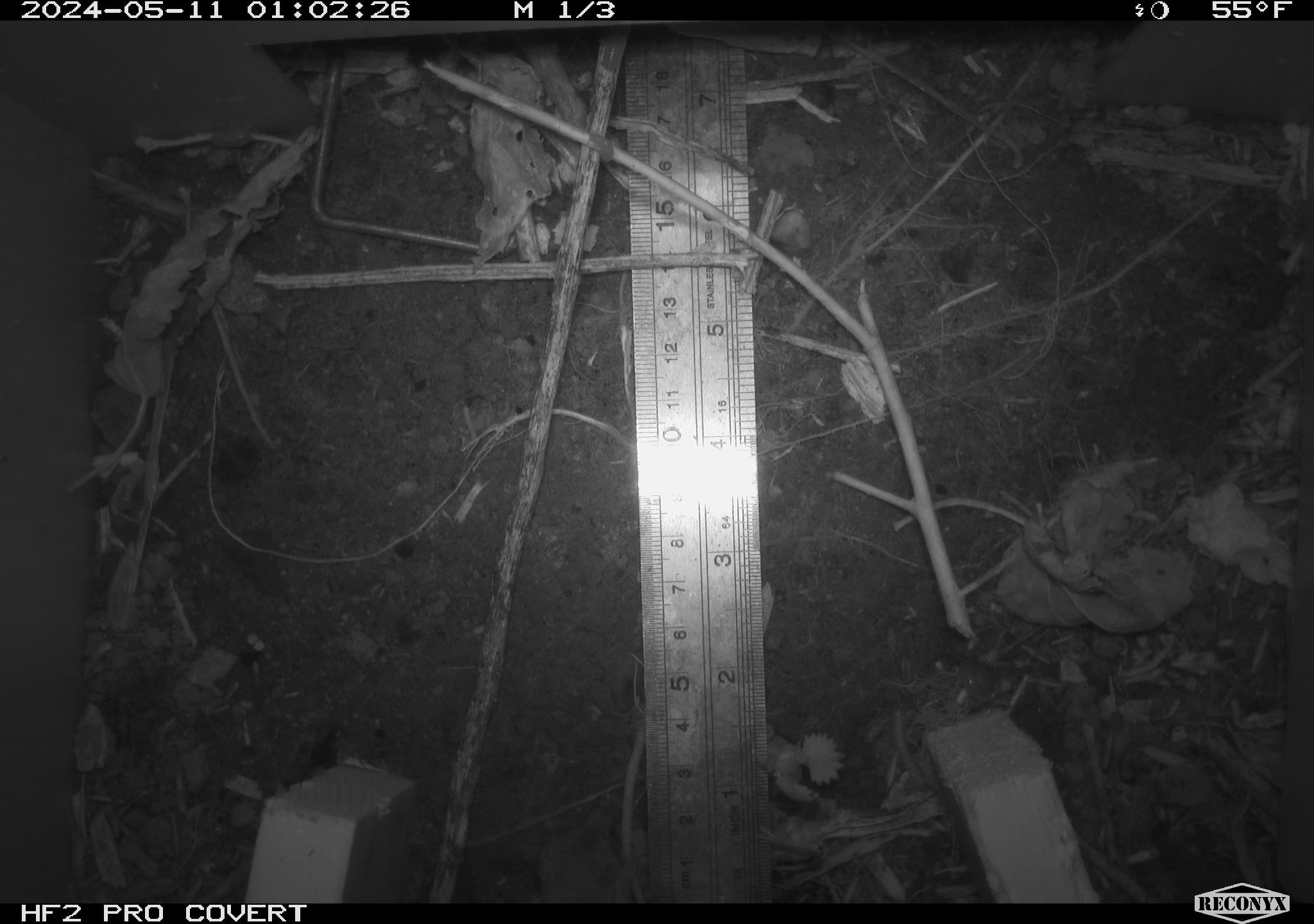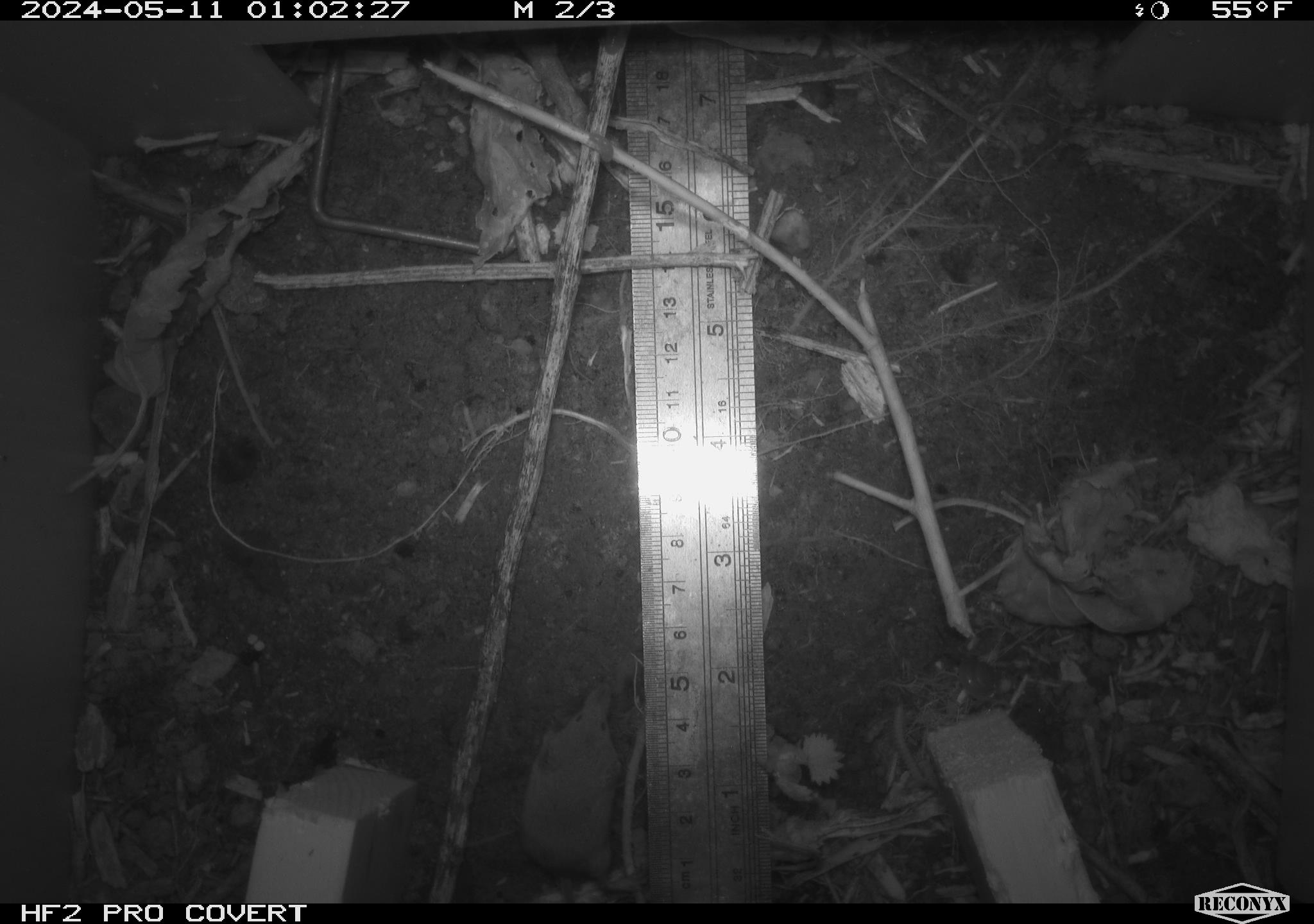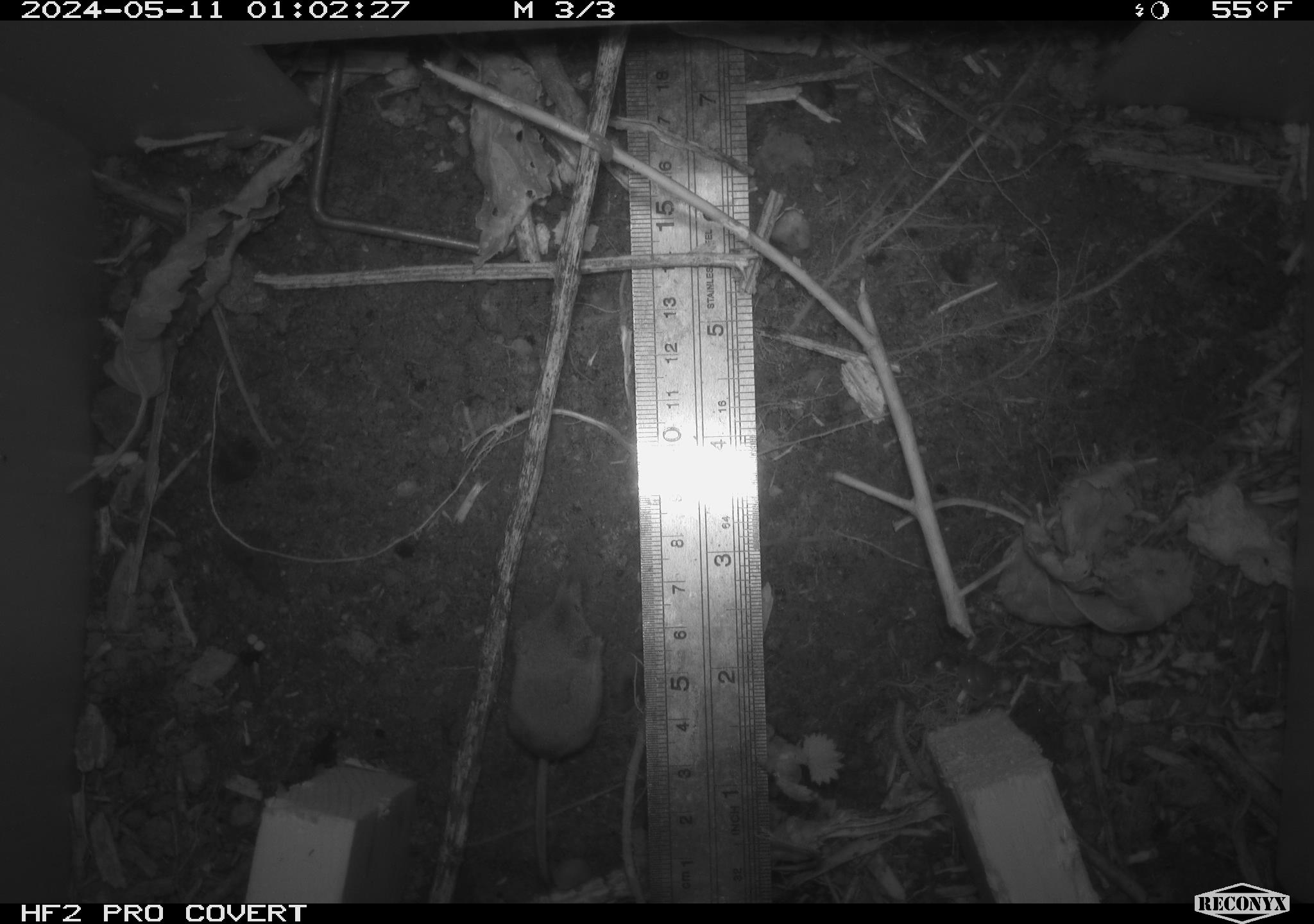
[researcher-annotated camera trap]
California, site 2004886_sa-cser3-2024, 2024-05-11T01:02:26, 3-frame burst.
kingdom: Animalia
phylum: Chordata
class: Mammalia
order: Eulipotyphla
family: Soricidae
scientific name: Soricidae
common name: shrews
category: soricidae family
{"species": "soricidae family (shrews) (Soricidae)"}